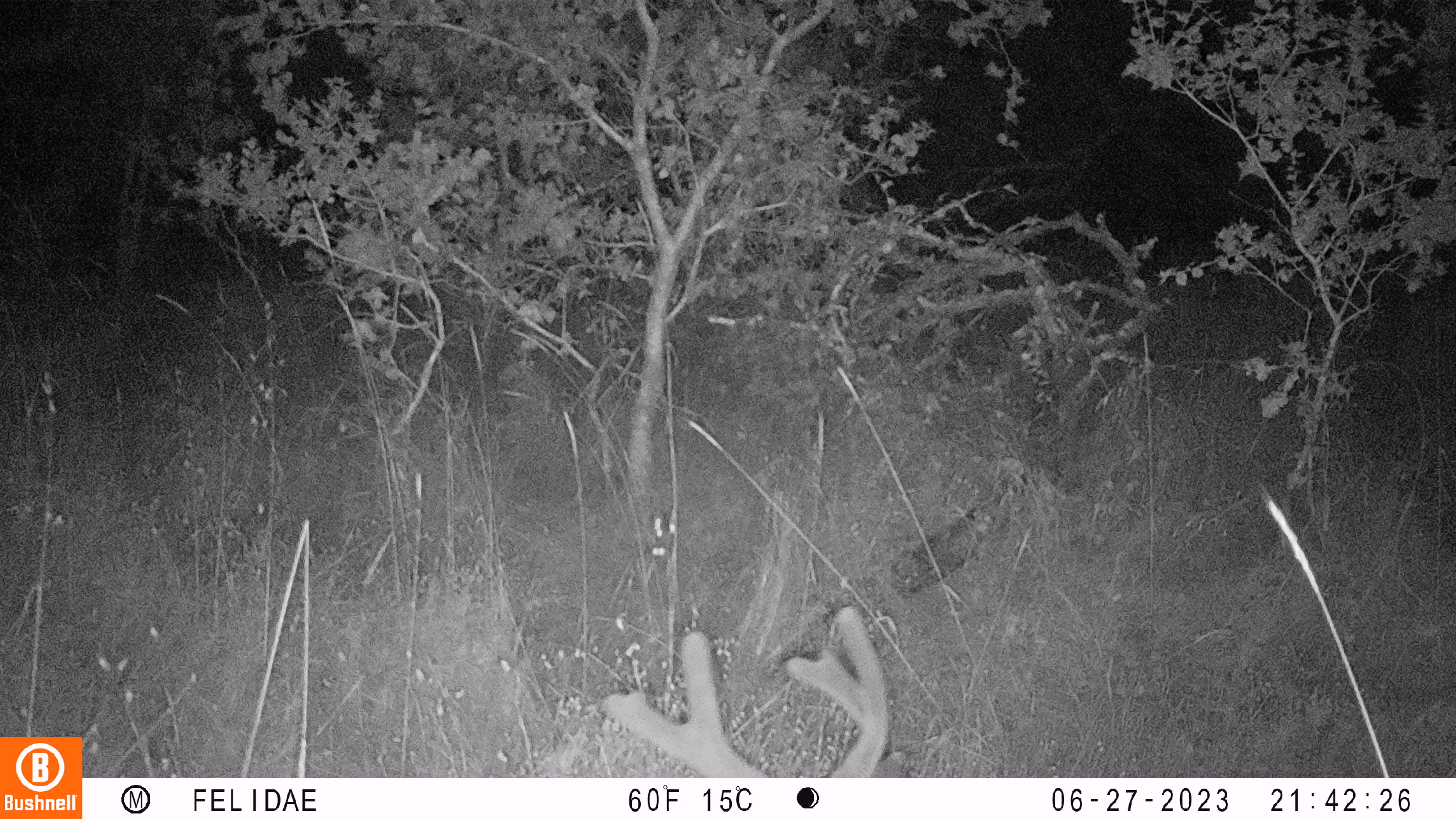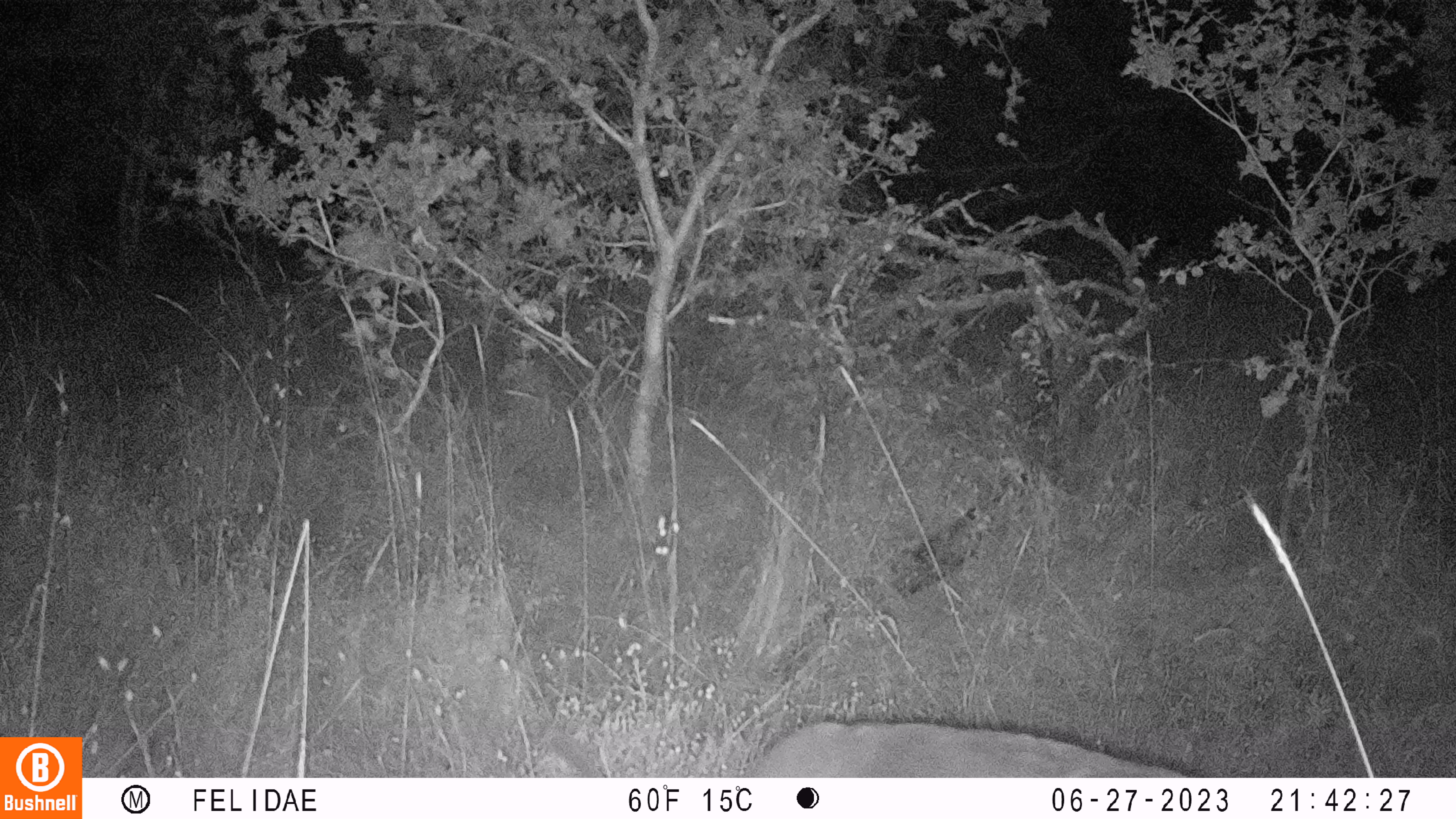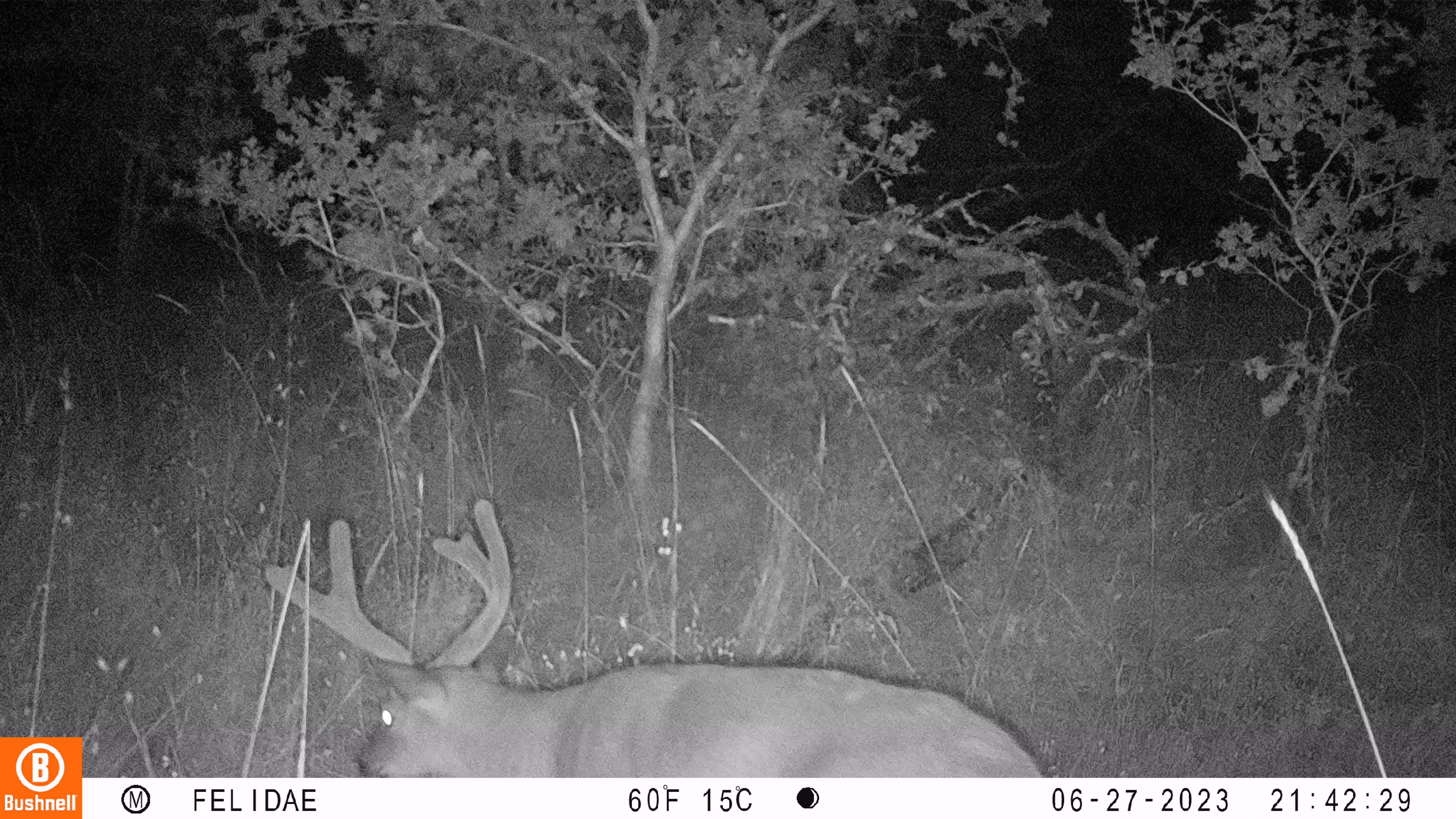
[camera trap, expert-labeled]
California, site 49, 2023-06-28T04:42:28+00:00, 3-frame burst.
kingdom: Animalia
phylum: Chordata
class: Mammalia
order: Artiodactyla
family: Cervidae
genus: Odocoileus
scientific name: Odocoileus hemionus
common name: mule deer